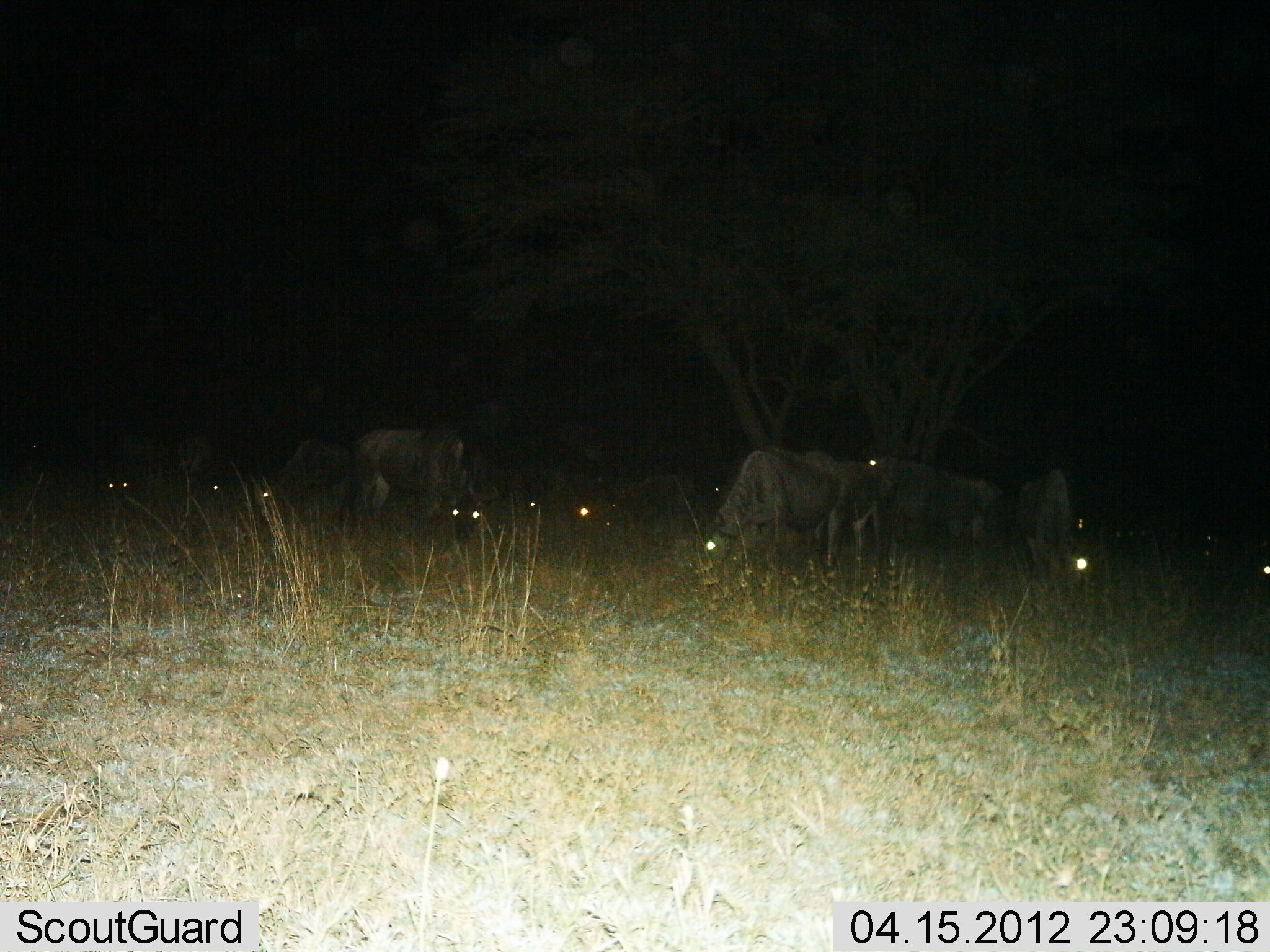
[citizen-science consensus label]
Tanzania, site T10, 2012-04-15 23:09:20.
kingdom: Animalia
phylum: Chordata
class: Mammalia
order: Artiodactyla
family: Bovidae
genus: Connochaetes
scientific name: Connochaetes taurinus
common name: blue wildebeest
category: wildebeest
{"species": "wildebeest (blue wildebeest) (Connochaetes taurinus)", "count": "11-50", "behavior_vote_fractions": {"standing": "56%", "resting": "19%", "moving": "6%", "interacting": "0%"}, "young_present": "0%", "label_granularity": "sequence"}